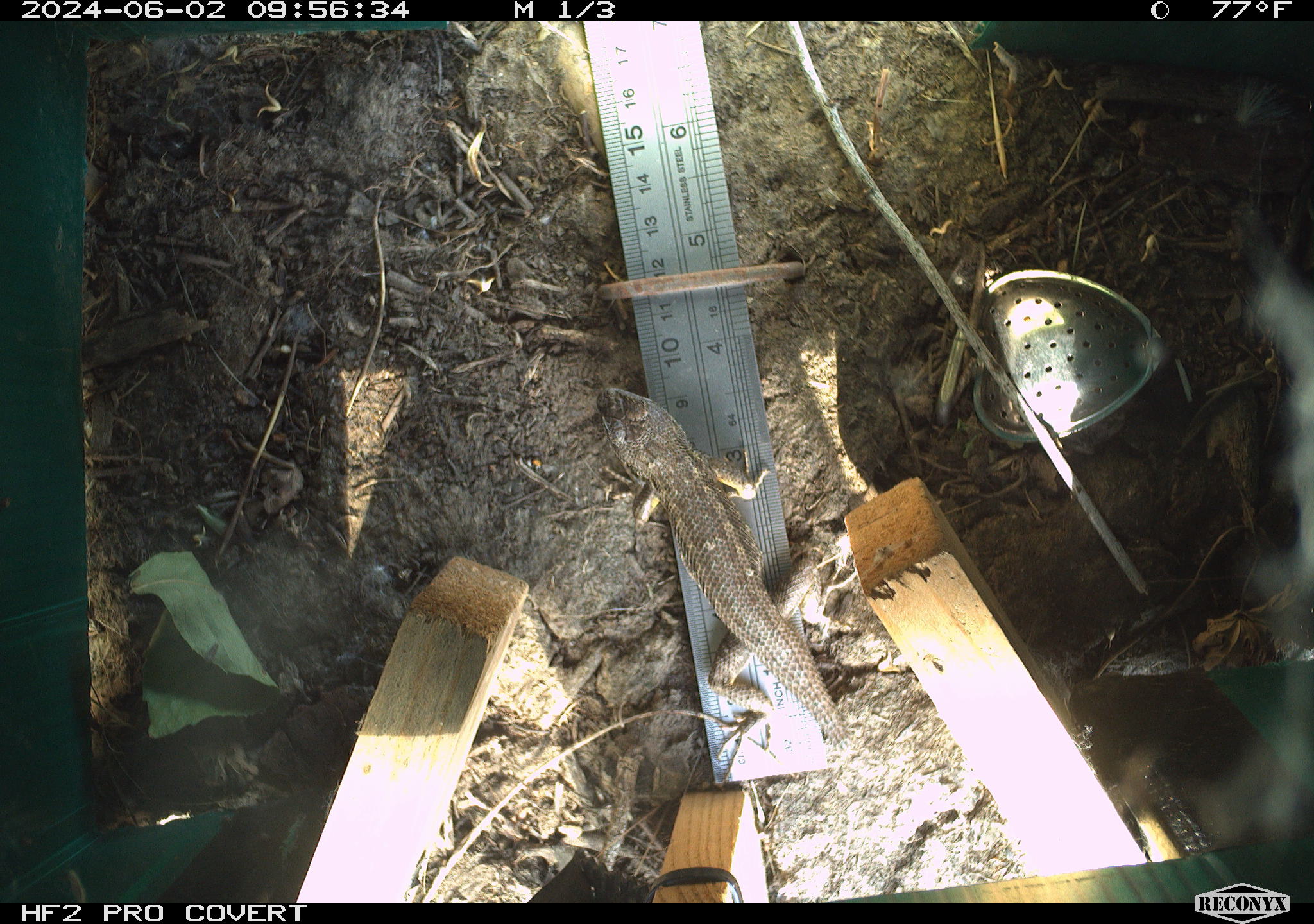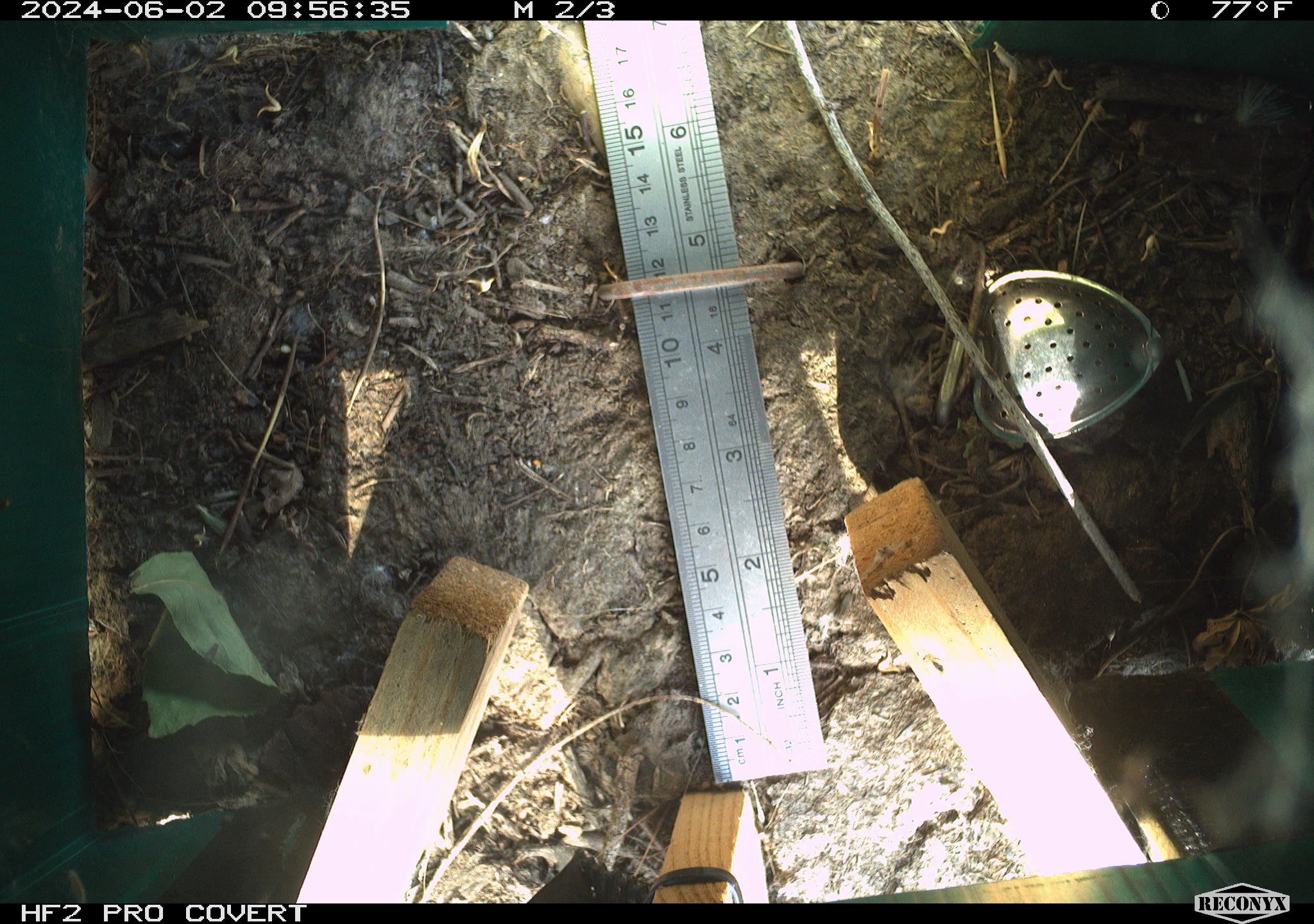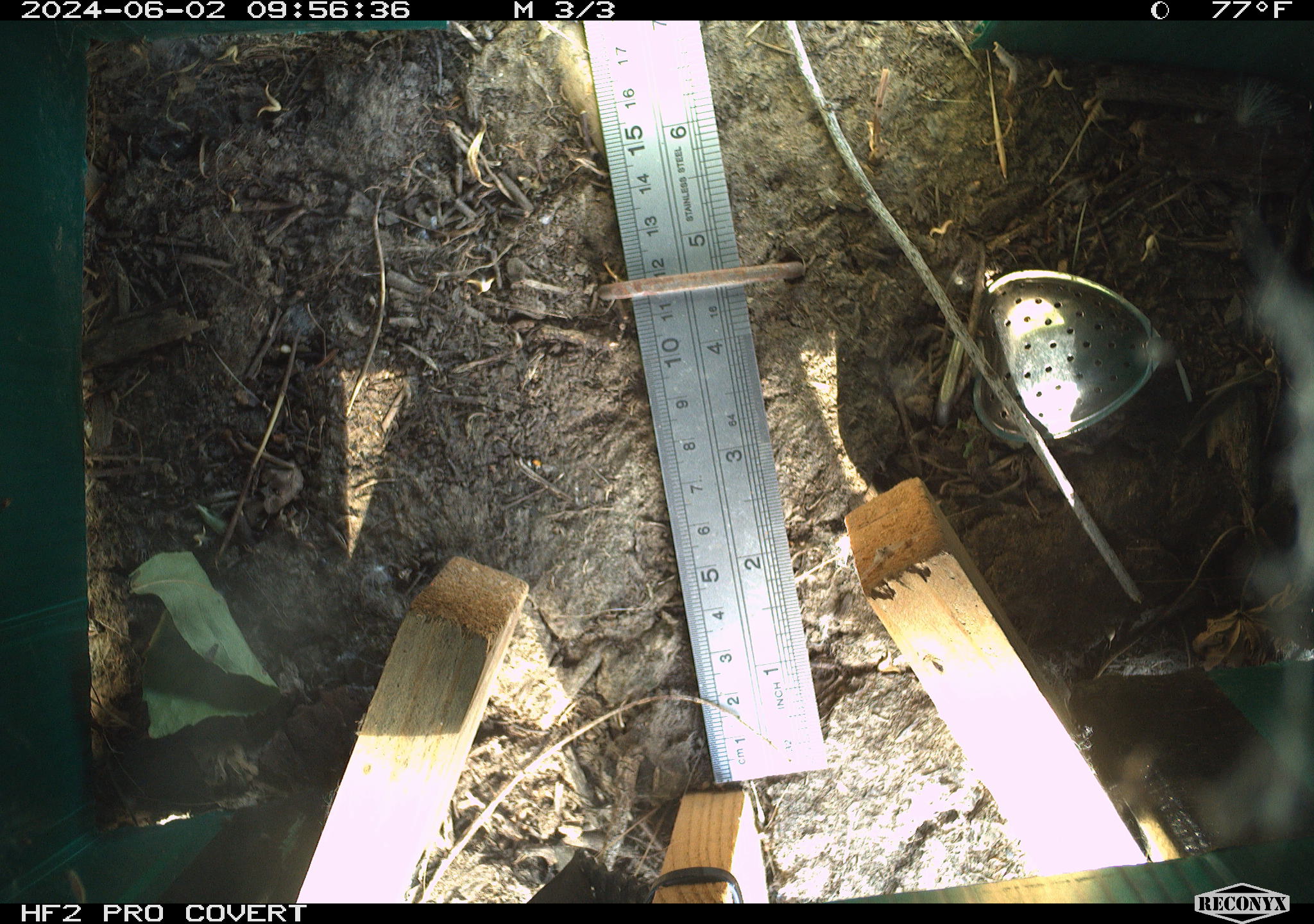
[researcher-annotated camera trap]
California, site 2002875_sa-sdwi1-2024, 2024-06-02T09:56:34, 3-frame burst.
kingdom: Animalia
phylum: Chordata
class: Reptilia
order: Squamata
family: Phrynosomatidae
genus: Sceloporus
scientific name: Sceloporus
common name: spiny lizards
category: sceloporus species